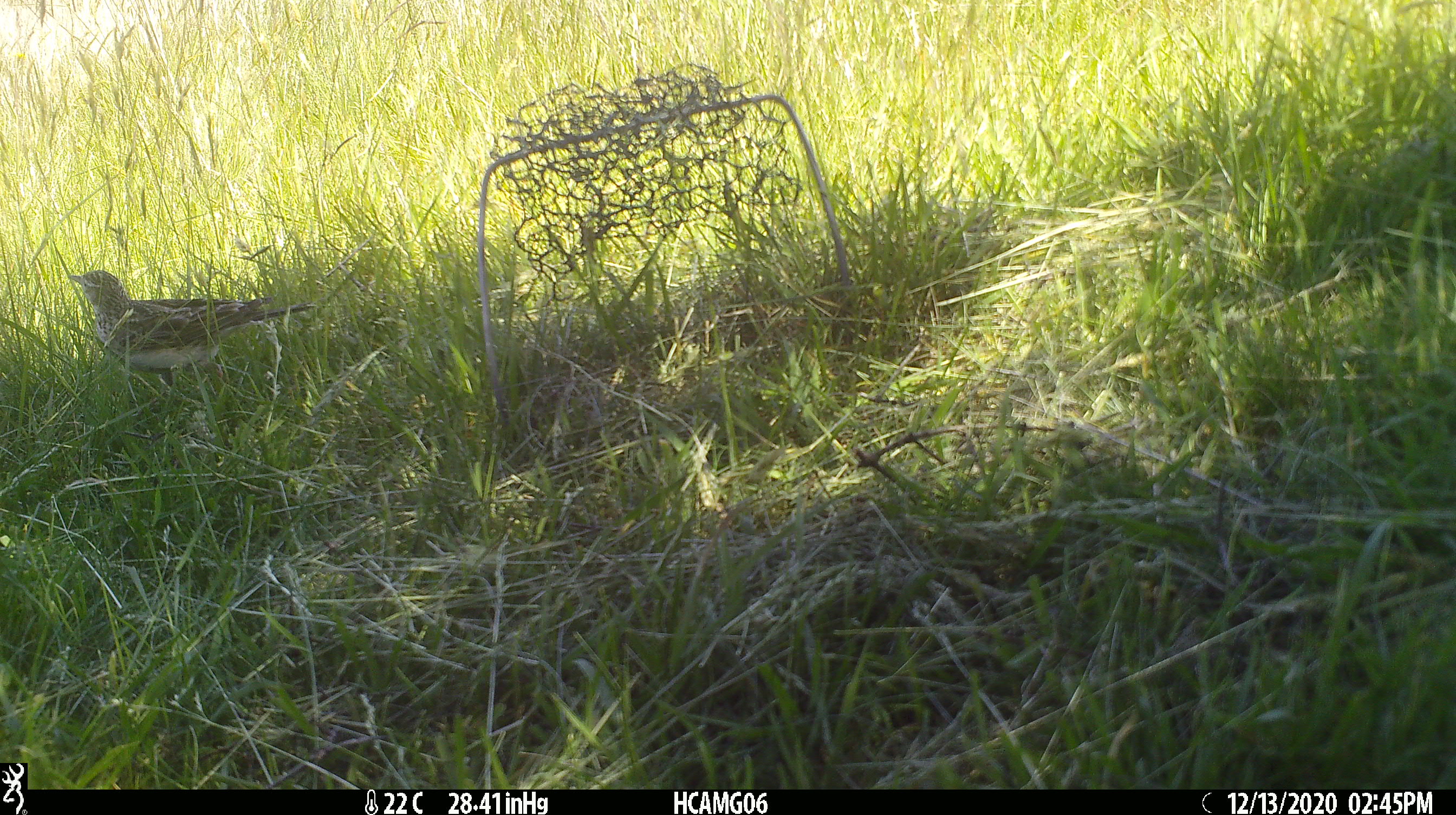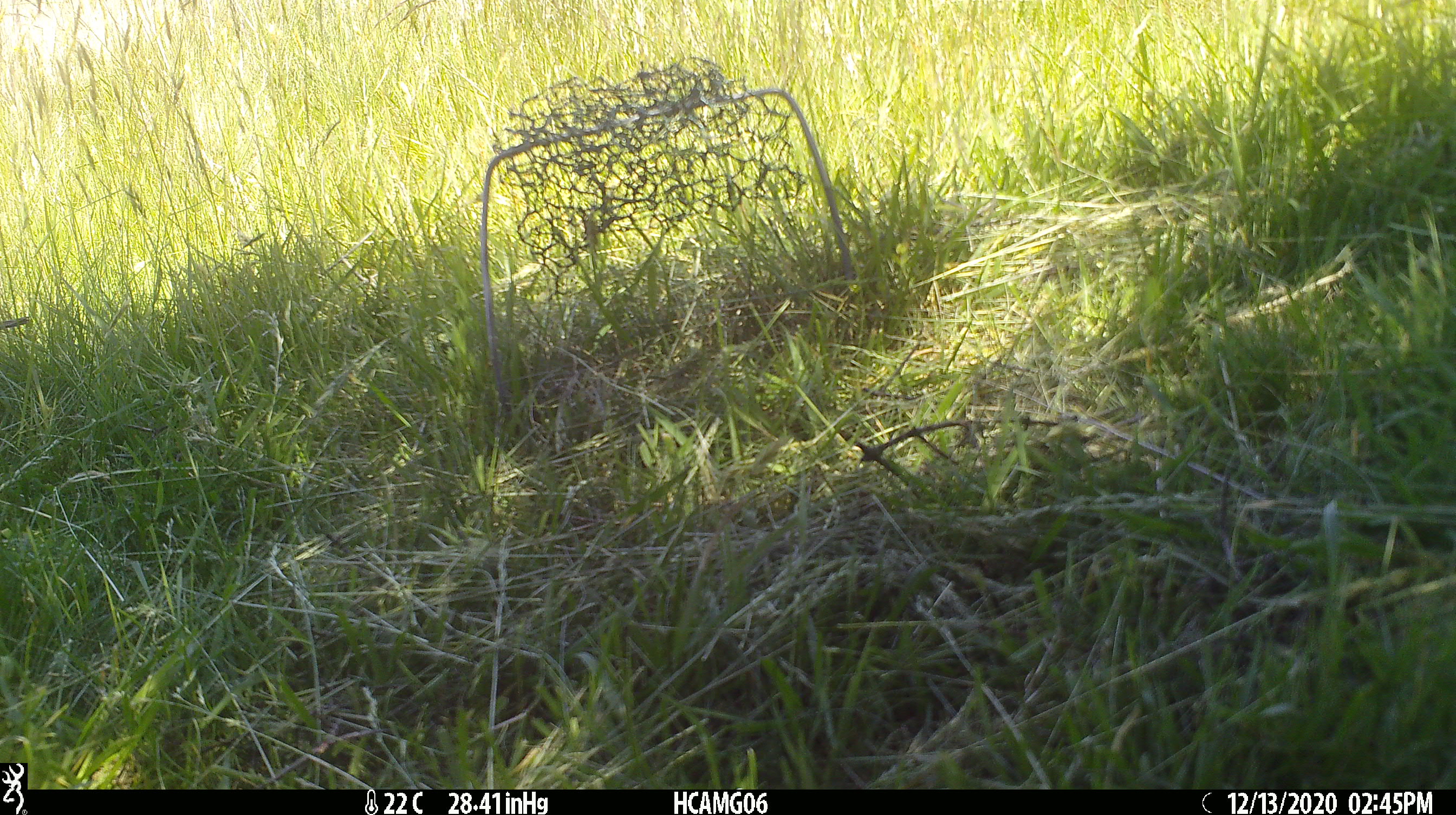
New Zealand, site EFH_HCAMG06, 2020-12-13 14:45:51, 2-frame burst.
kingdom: Animalia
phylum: Chordata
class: Aves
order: Passeriformes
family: Motacillidae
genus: Anthus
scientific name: Anthus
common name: pipit